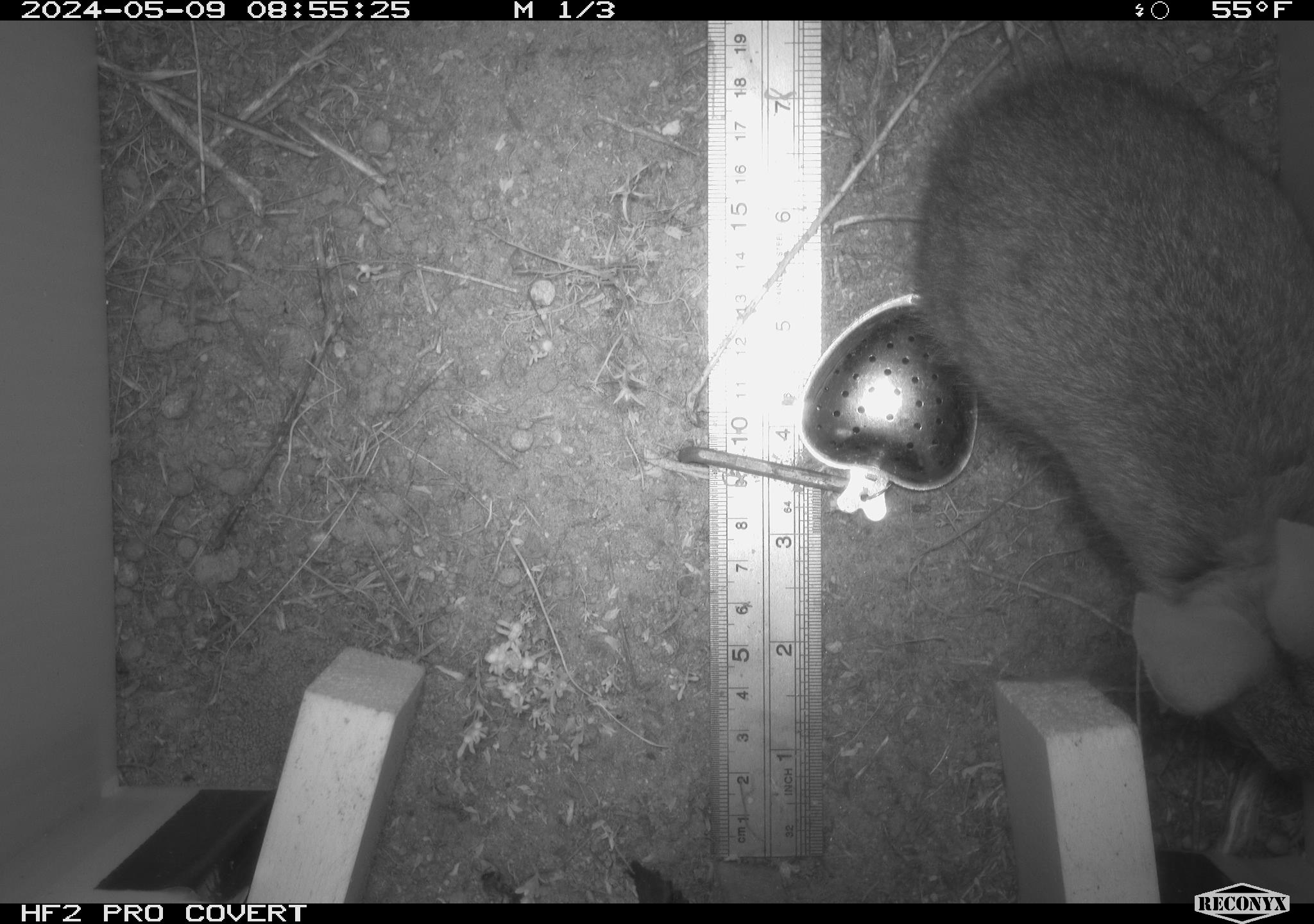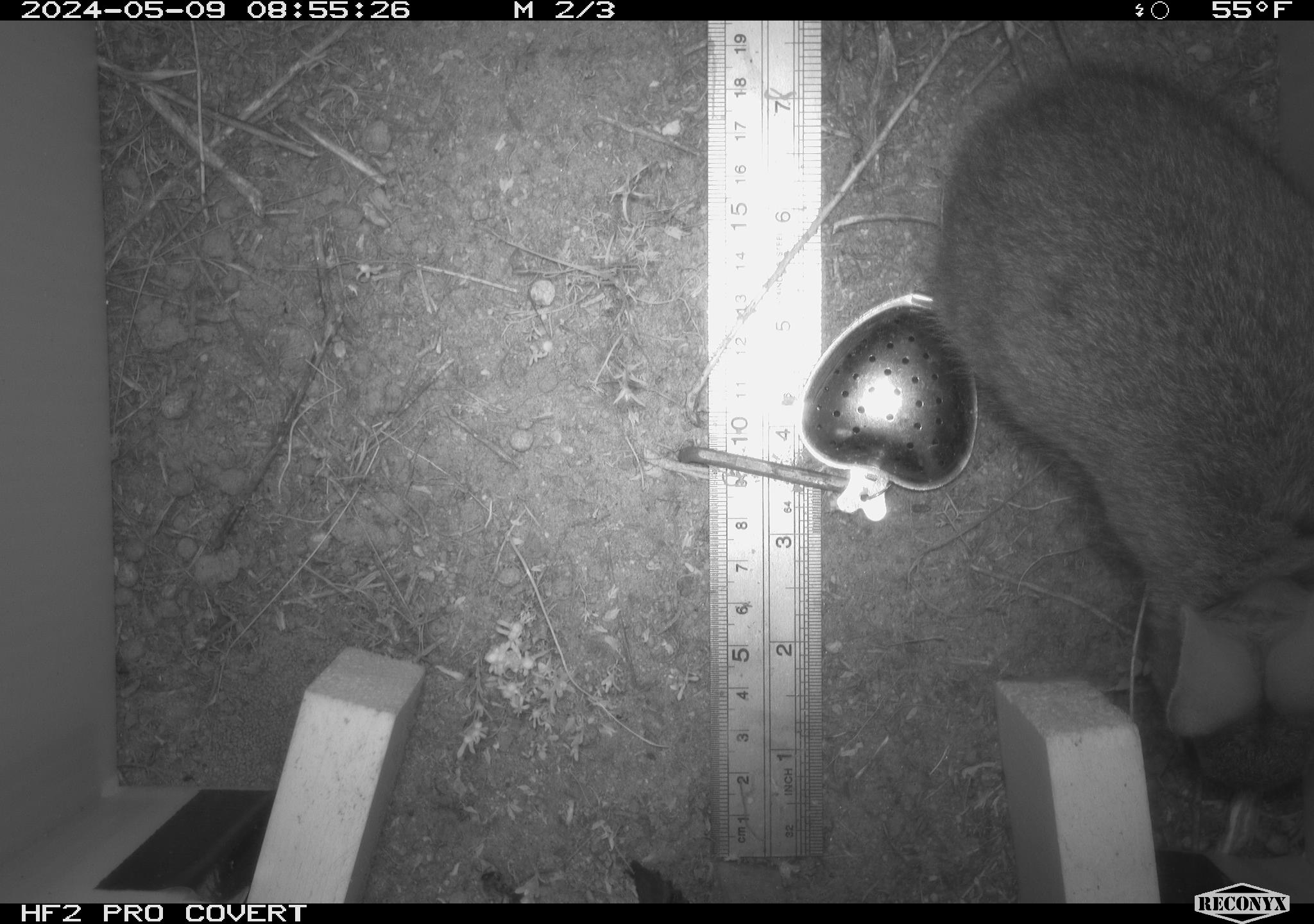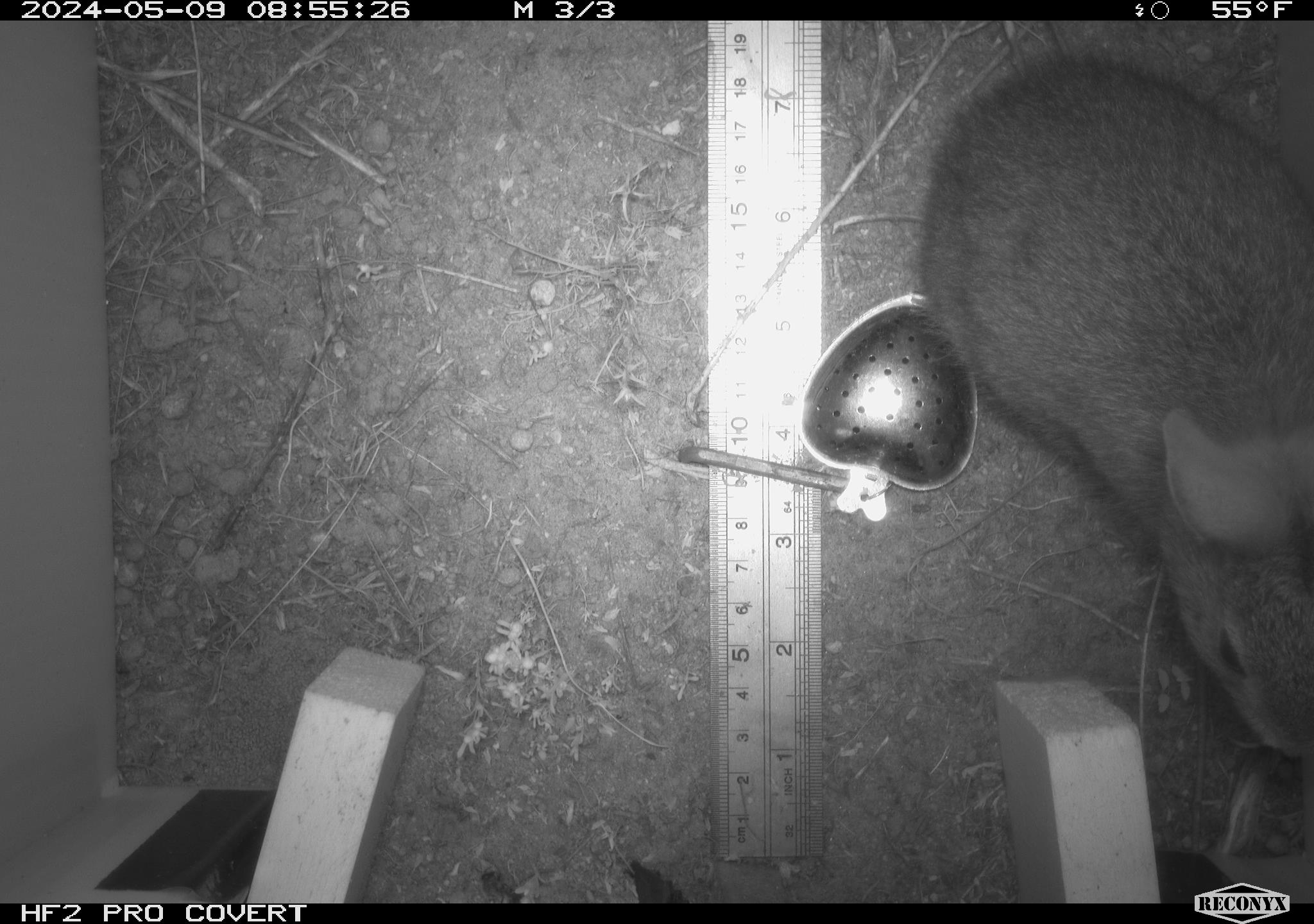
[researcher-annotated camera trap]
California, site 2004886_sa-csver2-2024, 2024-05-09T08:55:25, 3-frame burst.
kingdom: Animalia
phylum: Chordata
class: Mammalia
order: Lagomorpha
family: Leporidae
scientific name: Leporidae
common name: rabbit or hare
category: rabbit and hare family